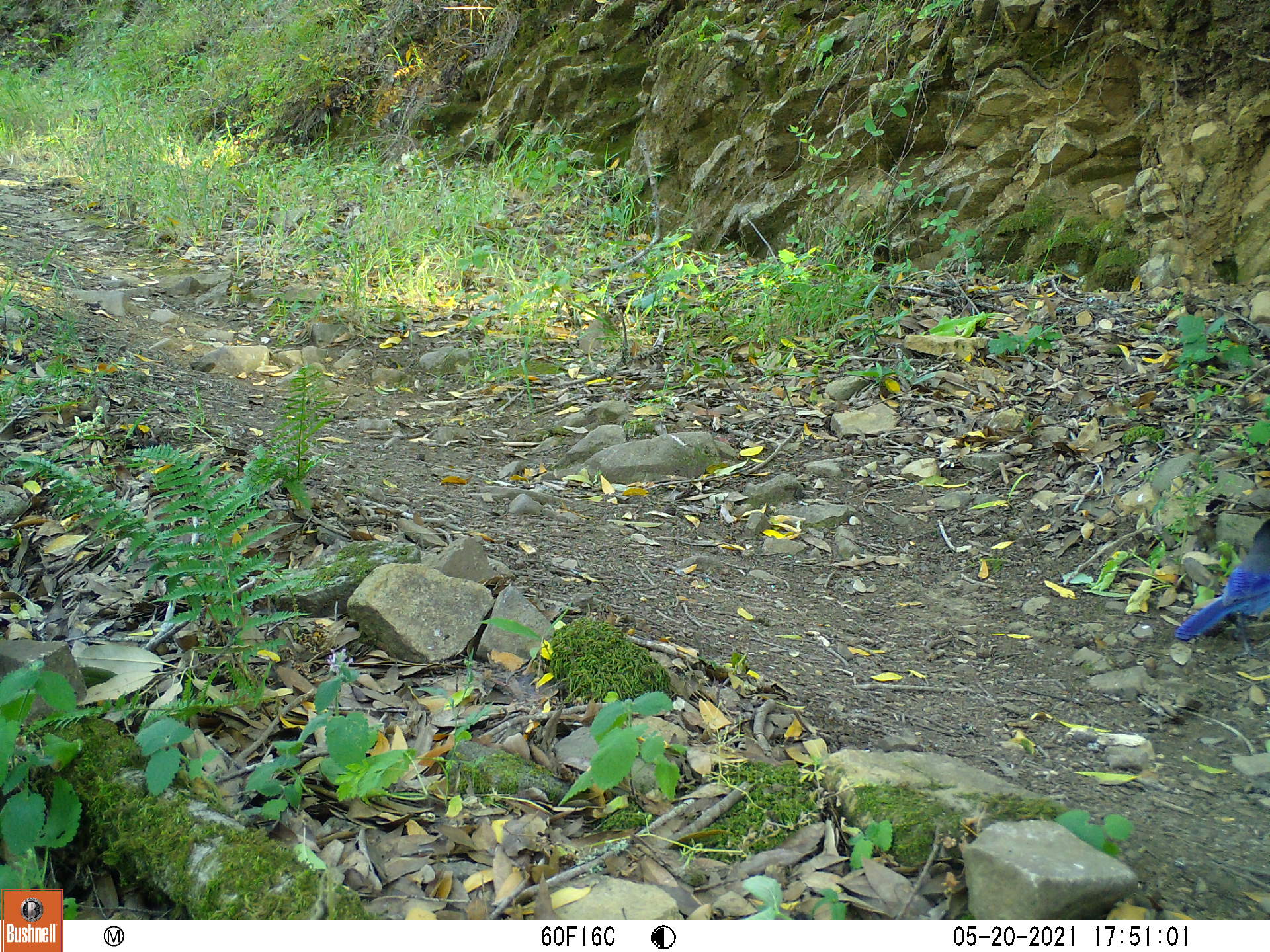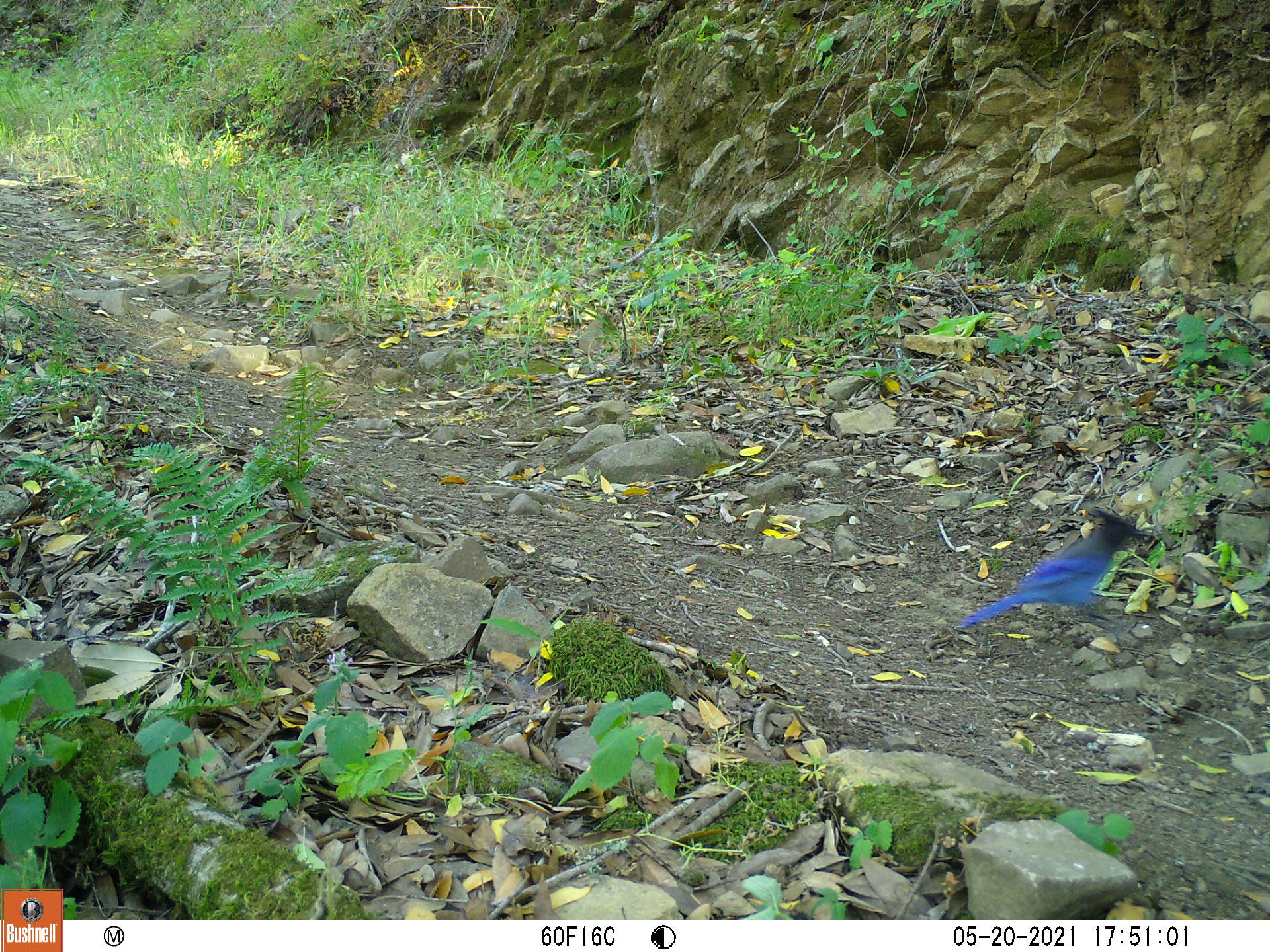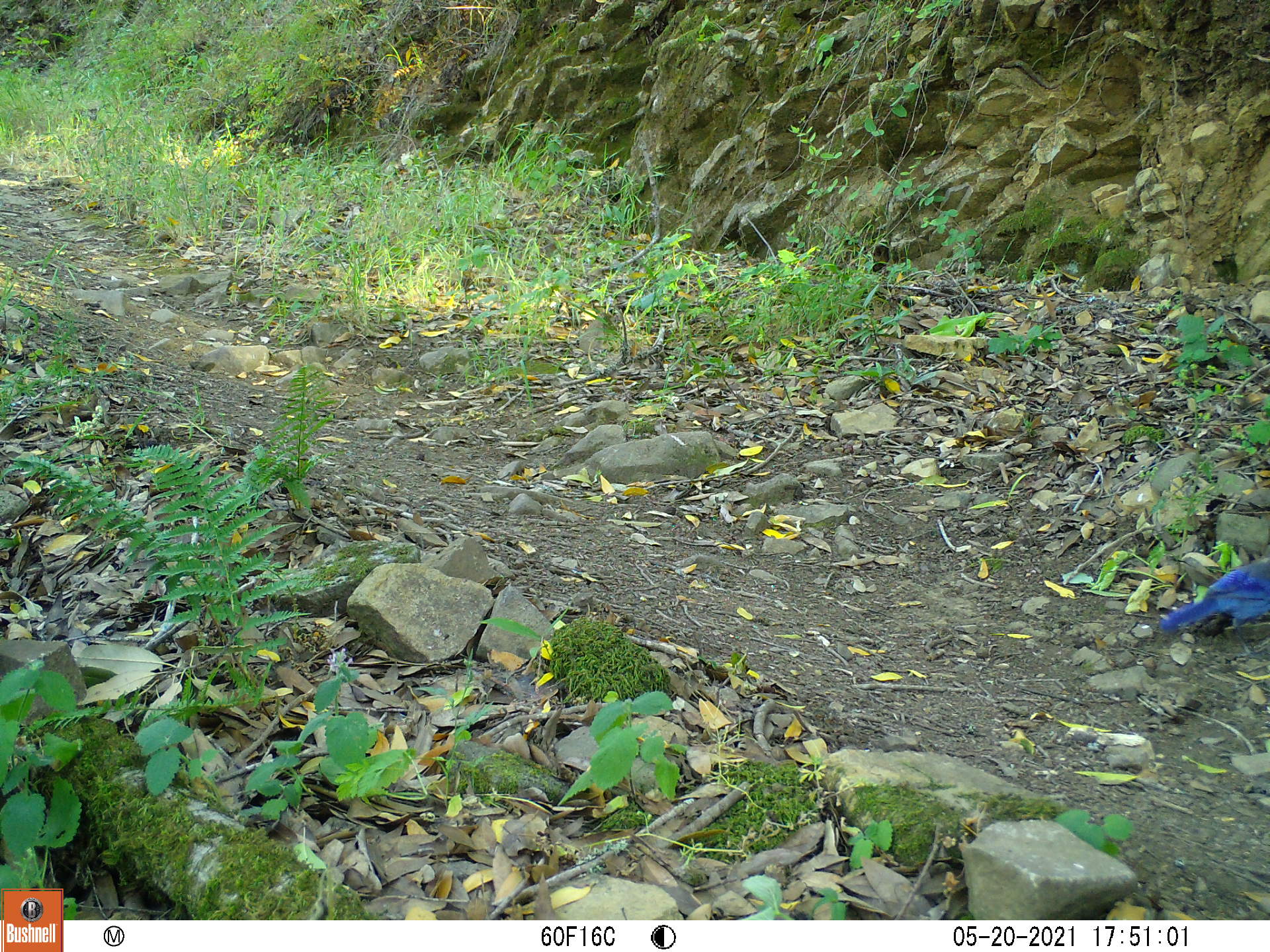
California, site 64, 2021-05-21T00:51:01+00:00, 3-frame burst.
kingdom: Animalia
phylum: Chordata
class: Aves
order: Passeriformes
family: Corvidae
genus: Cyanocitta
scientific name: Cyanocitta stelleri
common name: steller's jay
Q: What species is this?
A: Steller's jay (Cyanocitta stelleri).